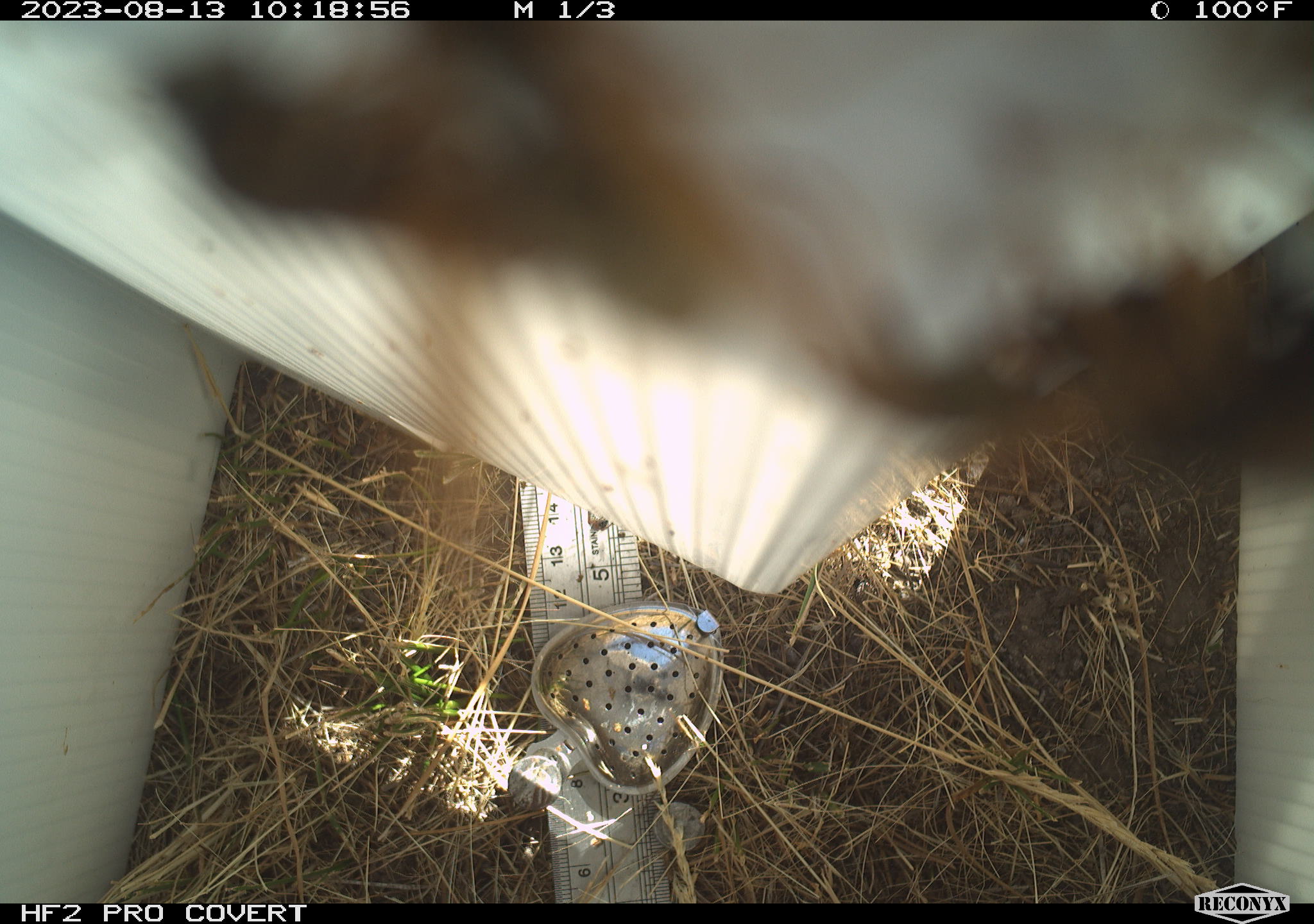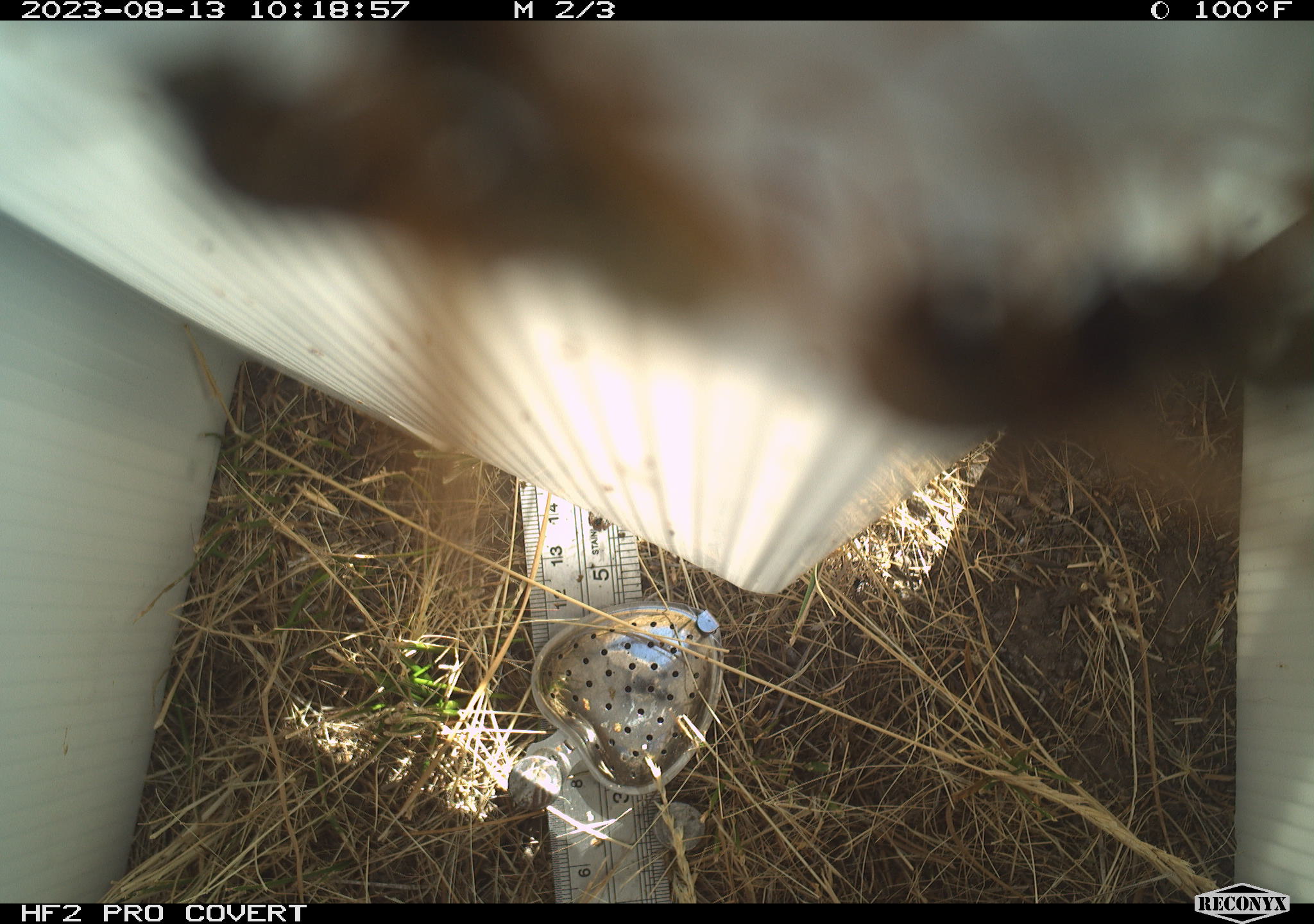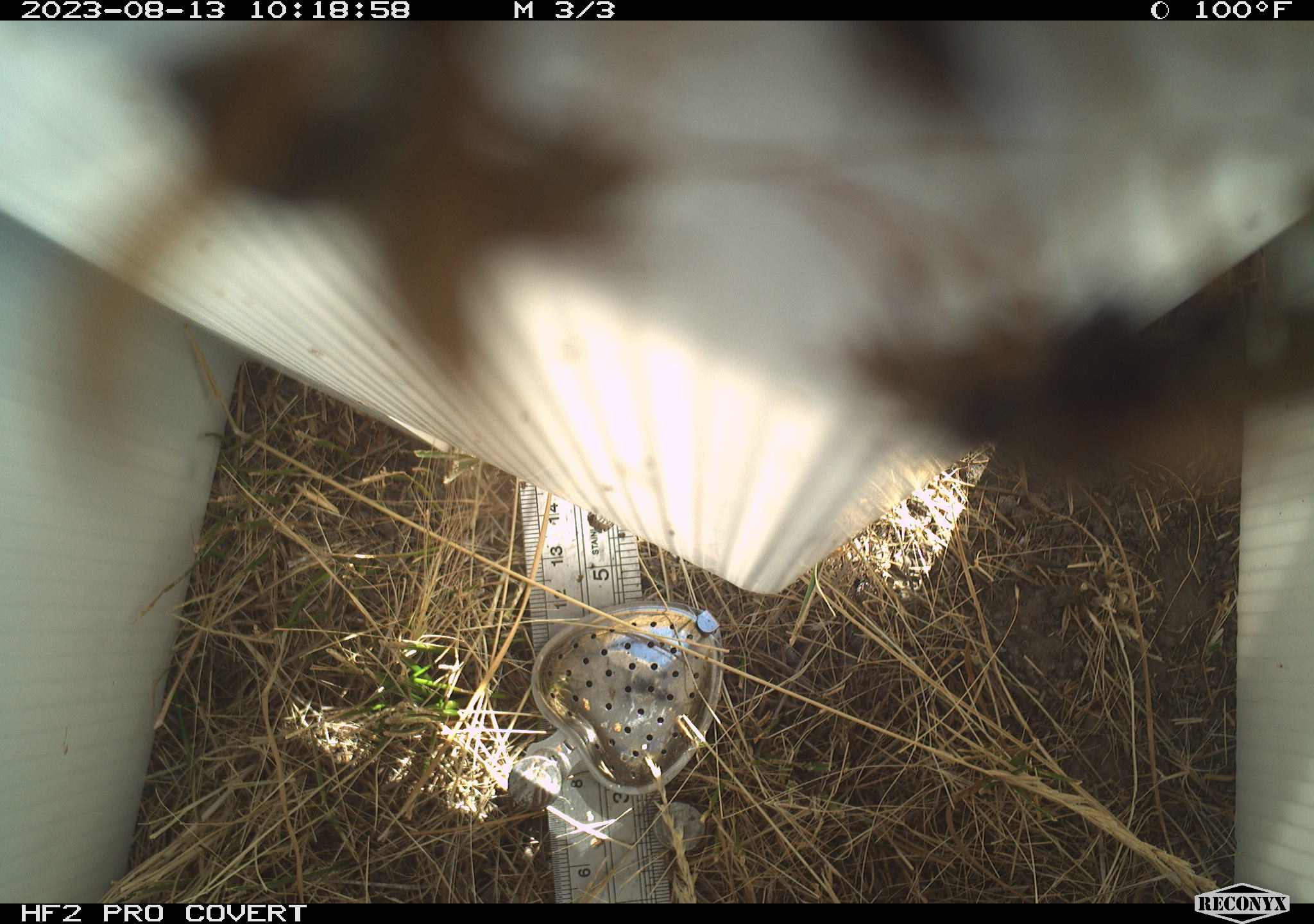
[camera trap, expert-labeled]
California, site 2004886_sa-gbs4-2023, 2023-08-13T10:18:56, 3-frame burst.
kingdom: Animalia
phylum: Arthropoda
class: Insecta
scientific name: Insecta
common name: insect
Insect (Insecta).